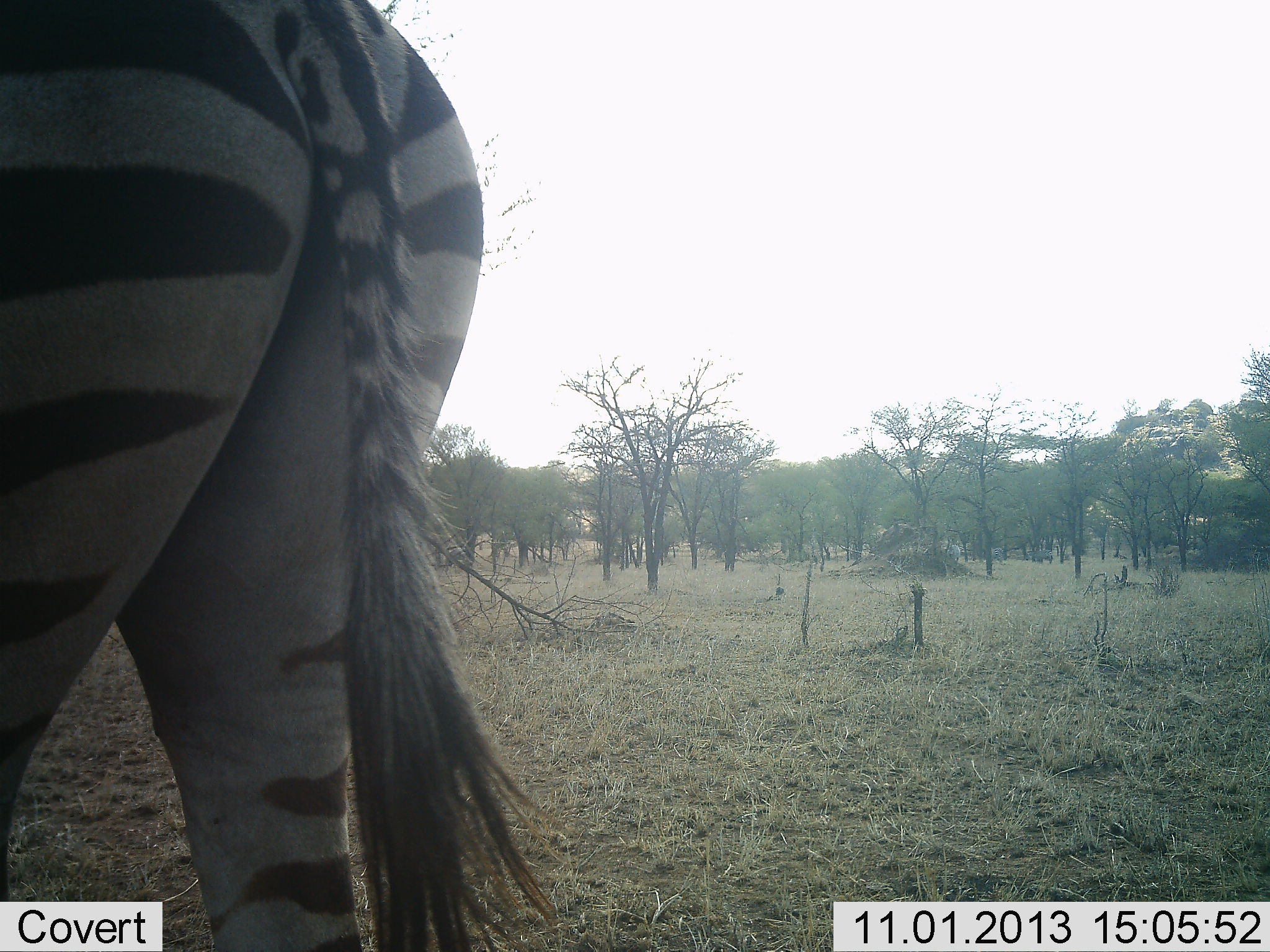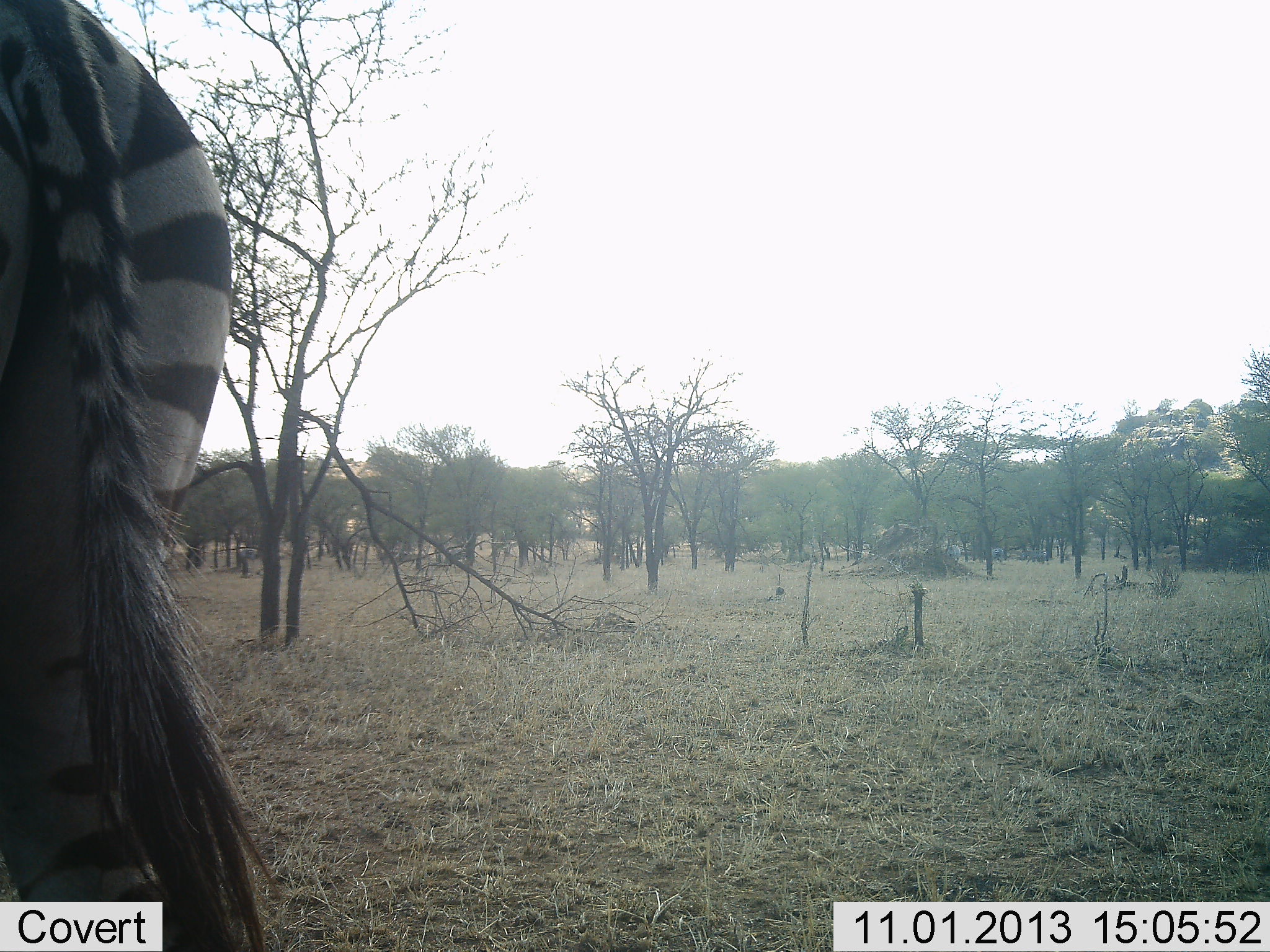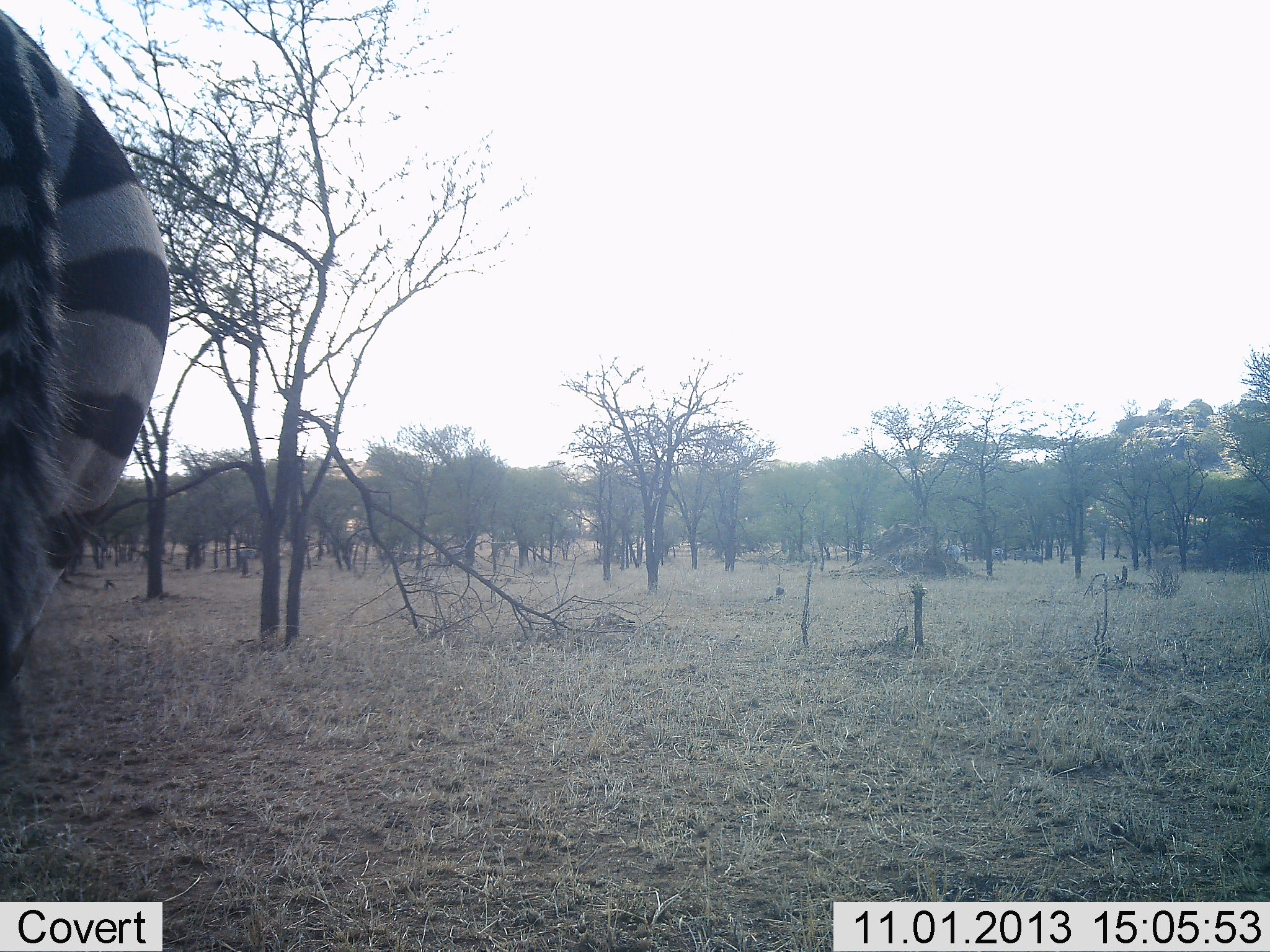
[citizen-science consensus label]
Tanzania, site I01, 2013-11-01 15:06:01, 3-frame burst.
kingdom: Animalia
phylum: Chordata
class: Mammalia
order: Perissodactyla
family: Equidae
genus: Equus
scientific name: Equus quagga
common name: plains zebra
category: zebra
Zebra (plains zebra) (Equus quagga), count 1. Behavior (volunteer vote fractions): standing 29%, resting 0%, moving 71%, interacting 0%. Young present (vote fraction): 0%. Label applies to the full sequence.